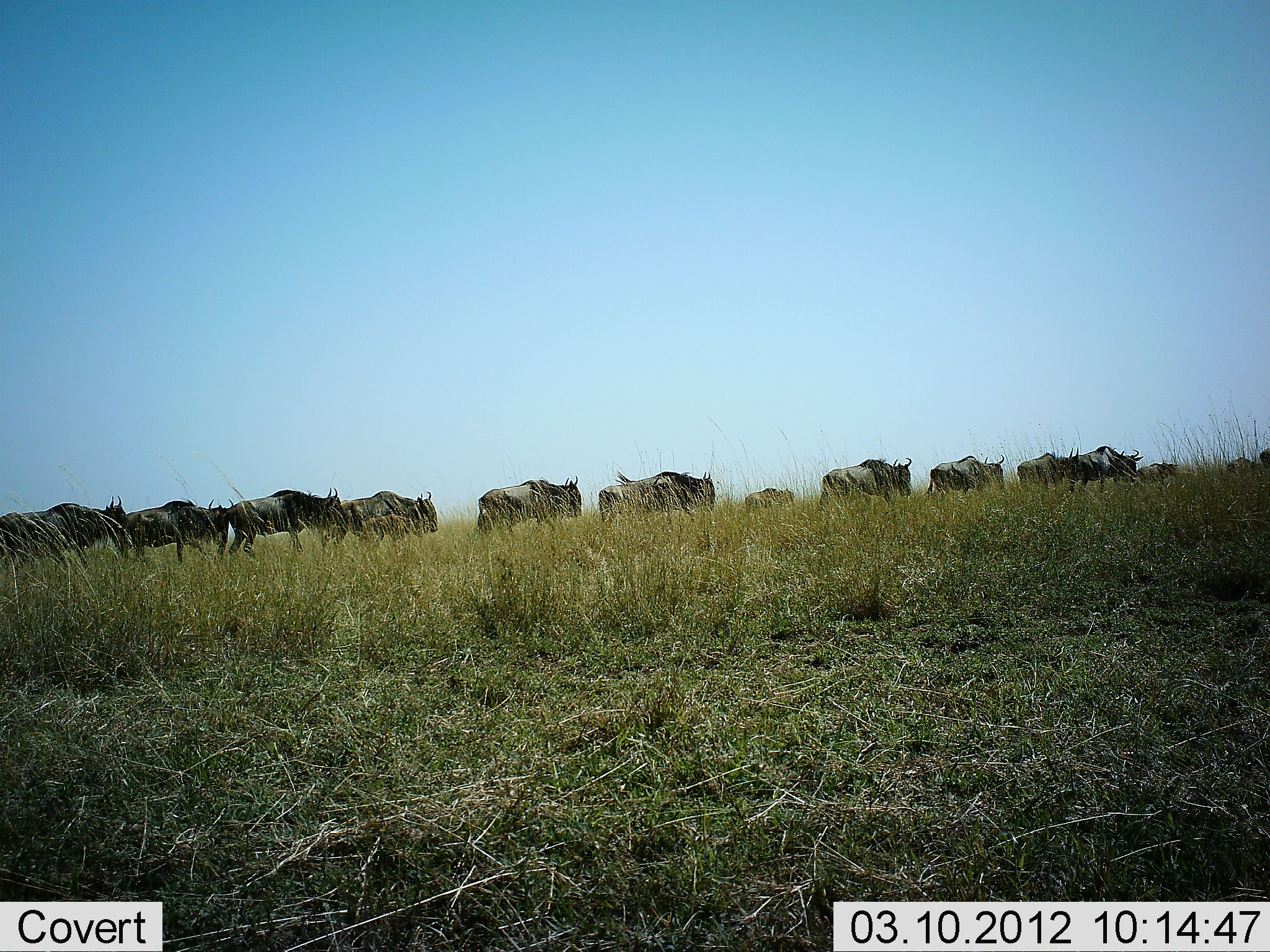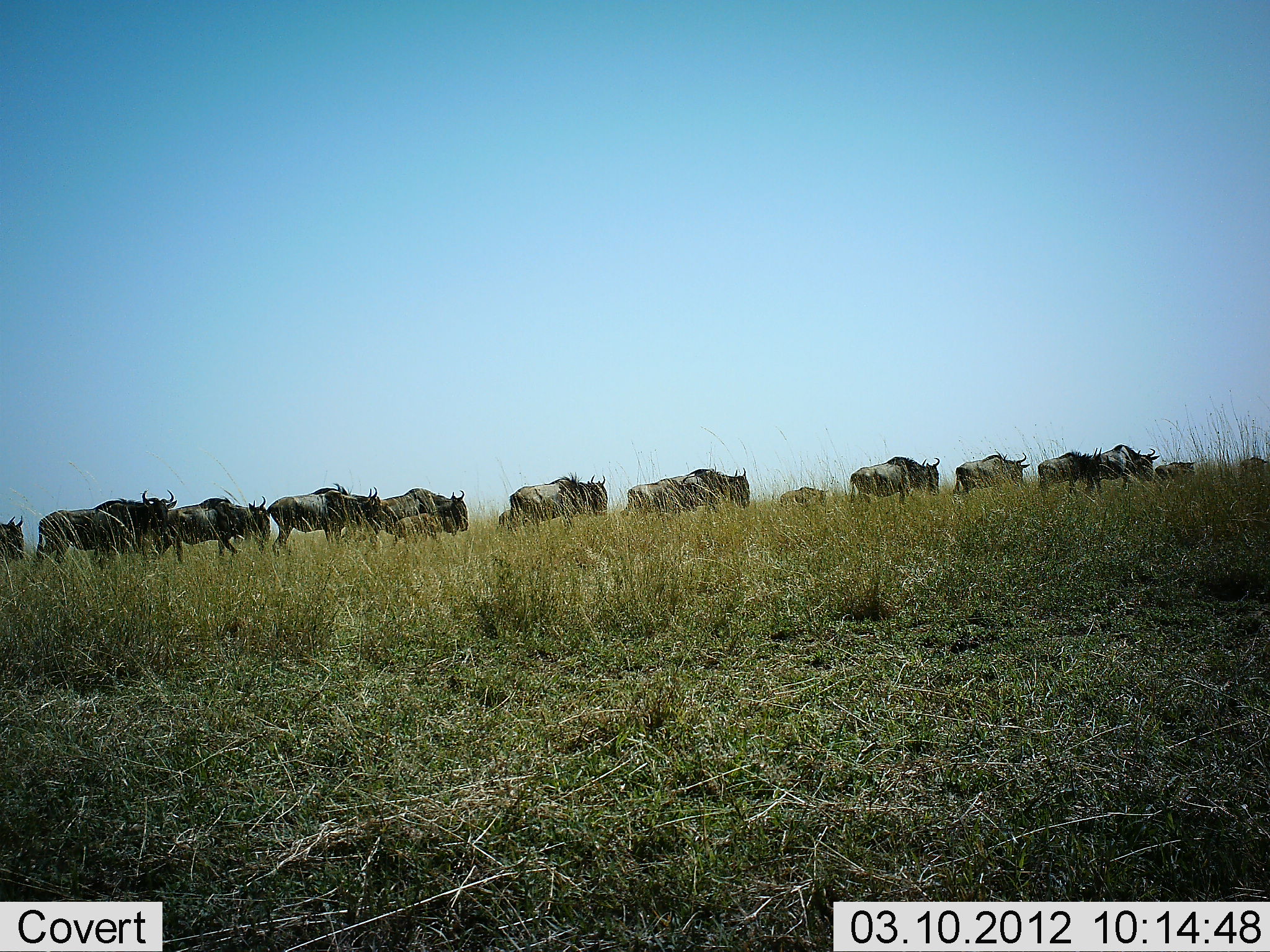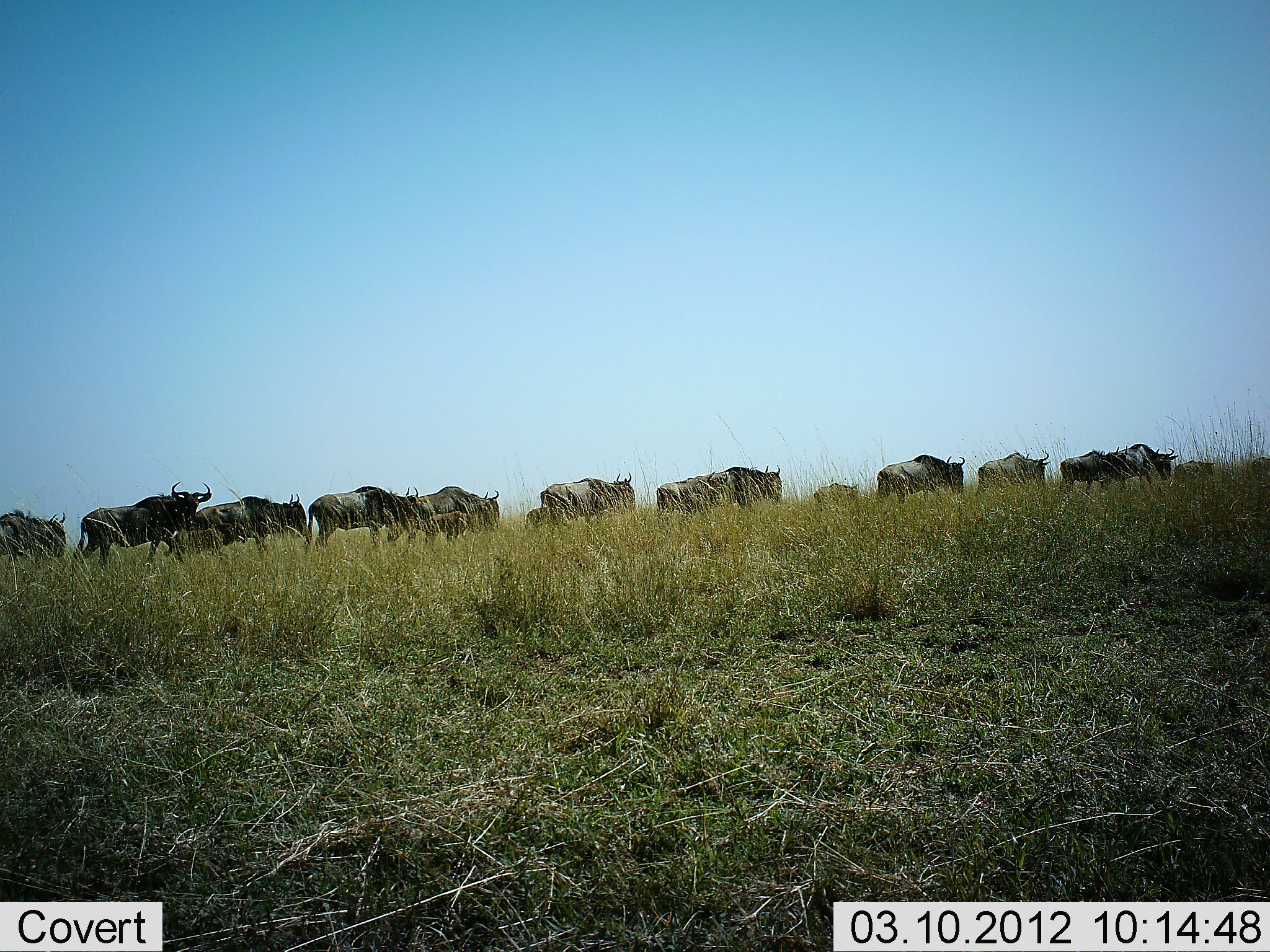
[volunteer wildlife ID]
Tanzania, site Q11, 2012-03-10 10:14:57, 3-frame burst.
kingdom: Animalia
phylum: Chordata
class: Mammalia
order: Artiodactyla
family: Bovidae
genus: Connochaetes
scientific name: Connochaetes taurinus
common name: blue wildebeest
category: wildebeest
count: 11-50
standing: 0%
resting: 0%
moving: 100%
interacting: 0%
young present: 15%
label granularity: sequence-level